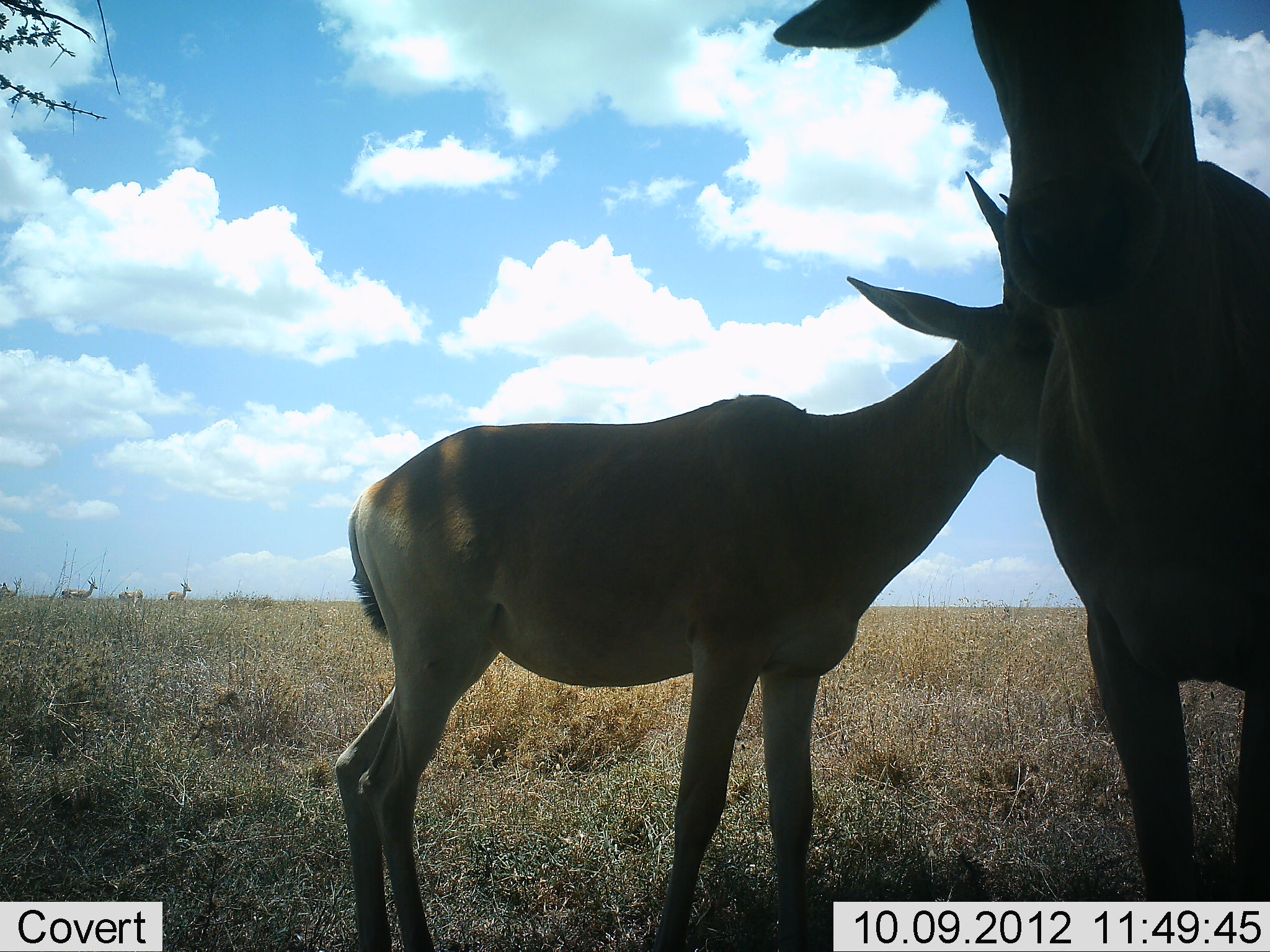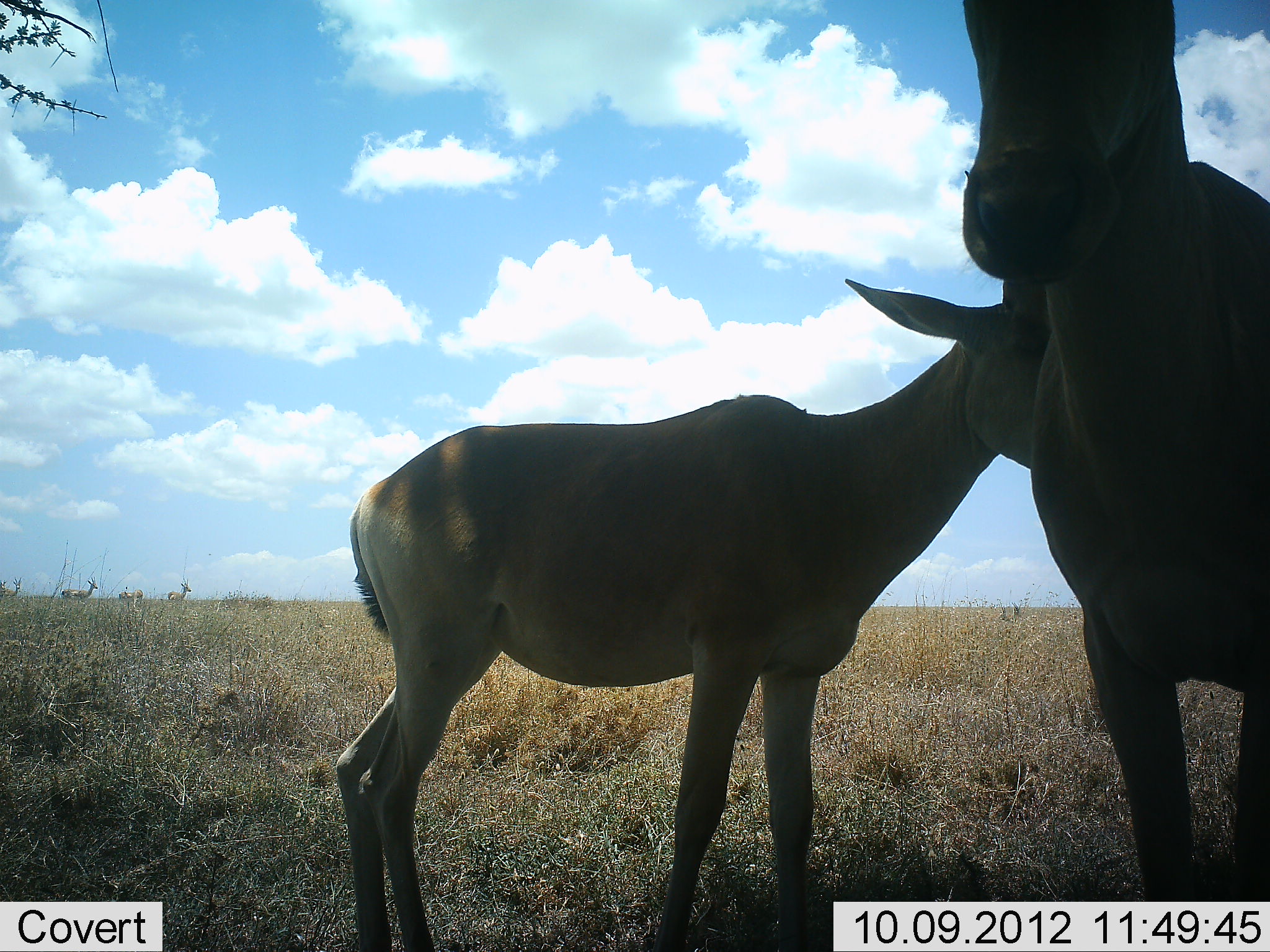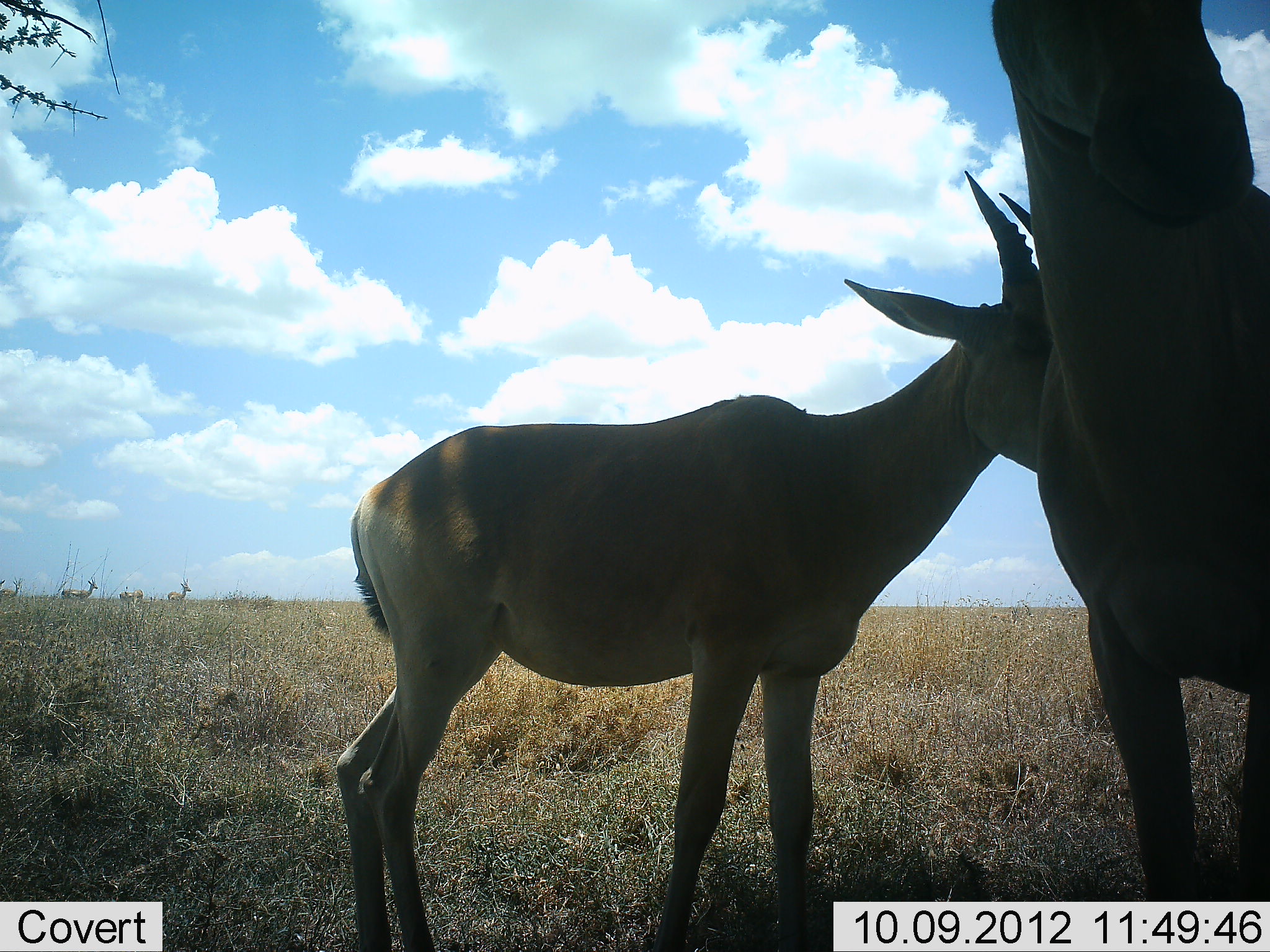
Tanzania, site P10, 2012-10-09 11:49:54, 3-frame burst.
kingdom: Animalia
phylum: Chordata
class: Mammalia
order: Artiodactyla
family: Bovidae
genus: Alcelaphus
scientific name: Alcelaphus buselaphus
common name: hartebeest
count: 2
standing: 91%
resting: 0%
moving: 18%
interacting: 9%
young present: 36%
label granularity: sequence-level